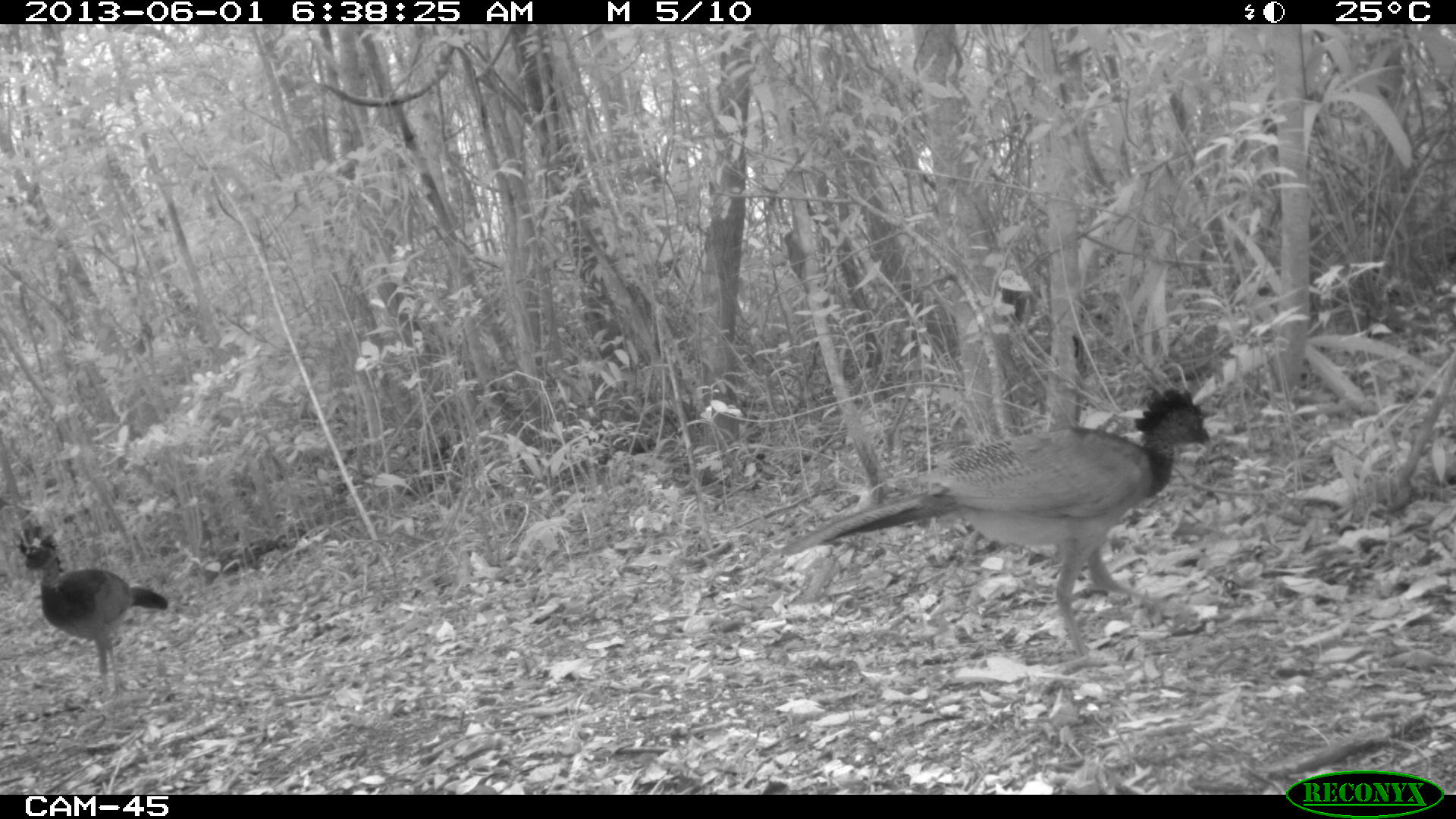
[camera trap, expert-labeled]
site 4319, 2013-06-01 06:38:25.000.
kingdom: Animalia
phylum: Chordata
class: Aves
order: Galliformes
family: Cracidae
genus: Crax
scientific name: Crax rubra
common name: great curassow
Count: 4.